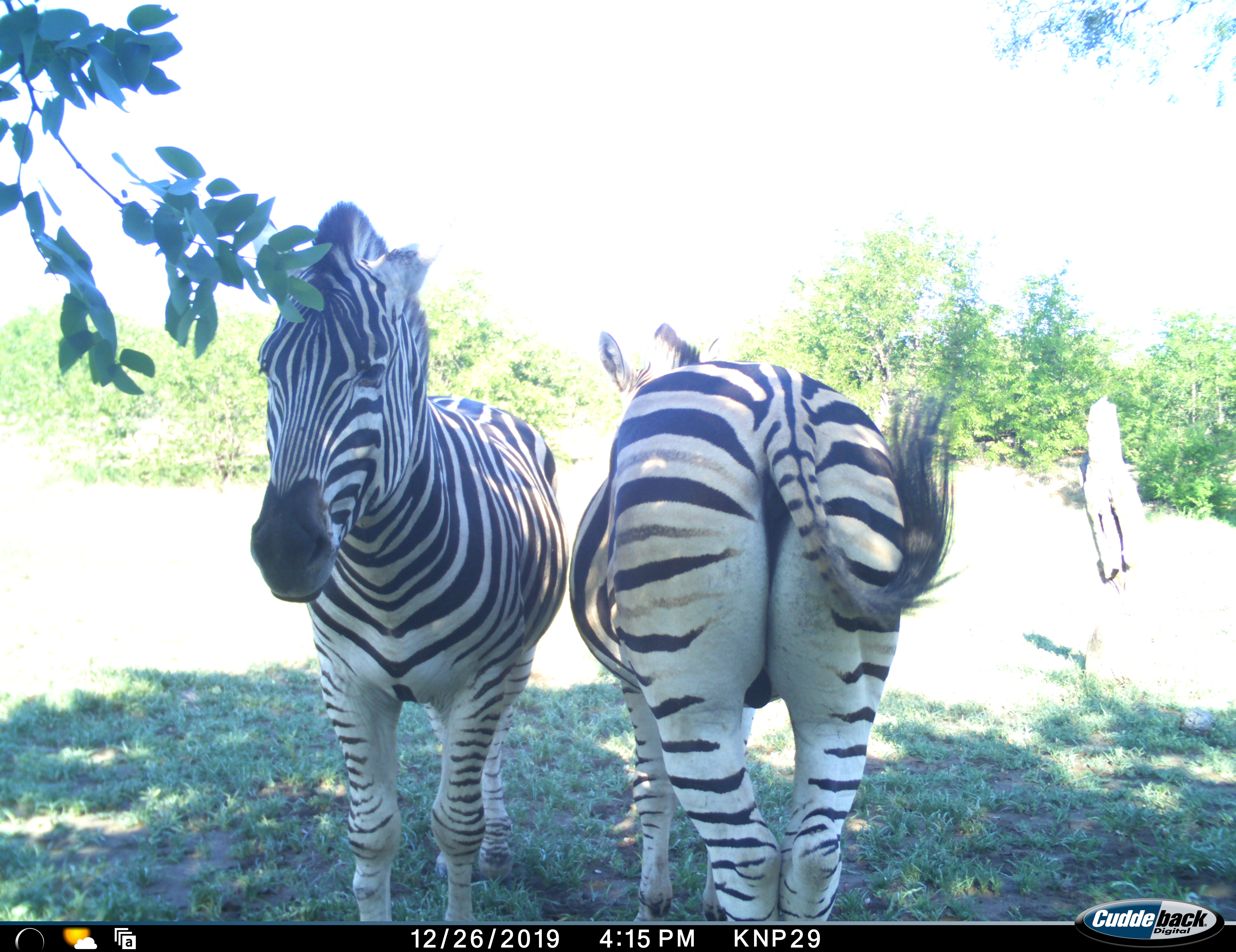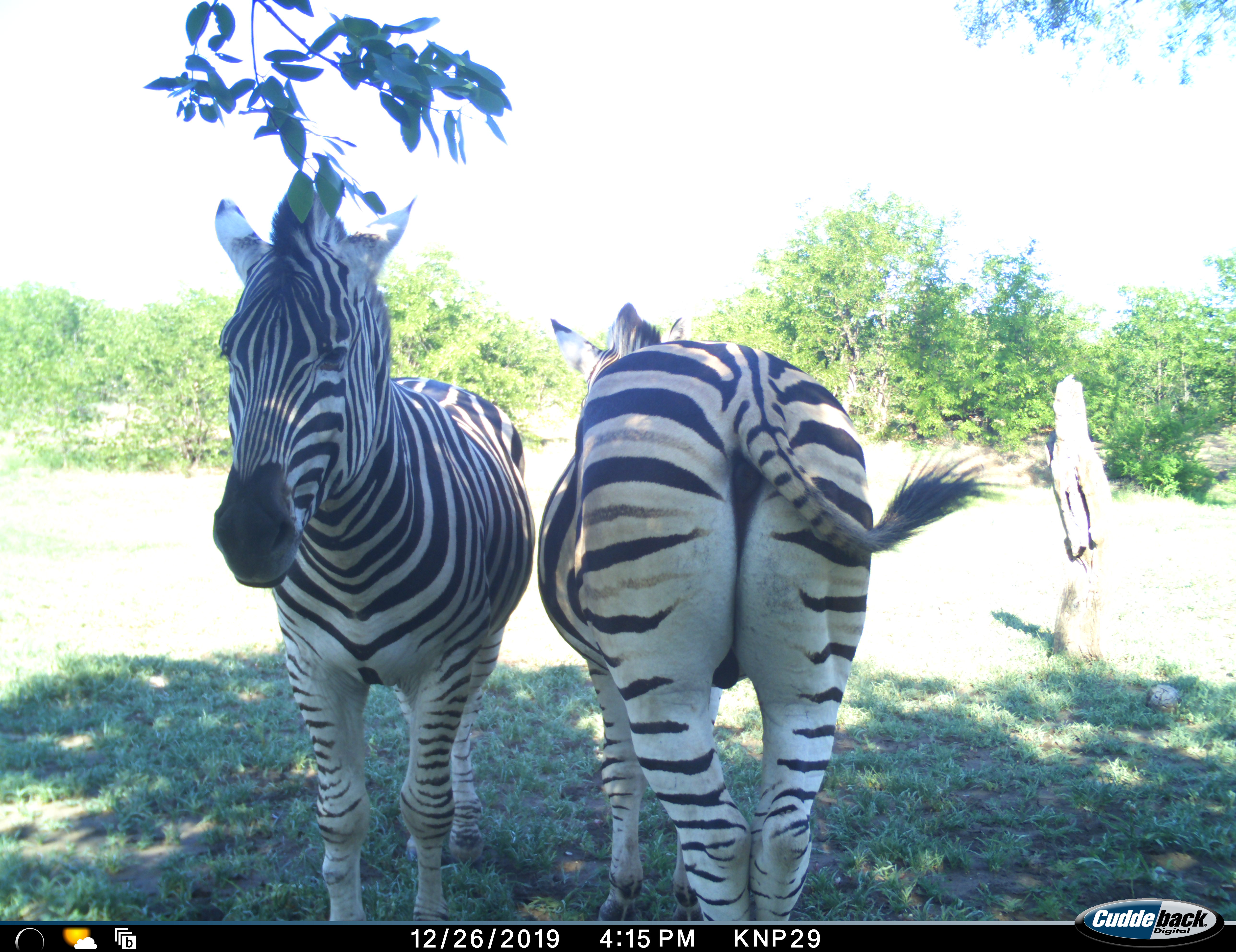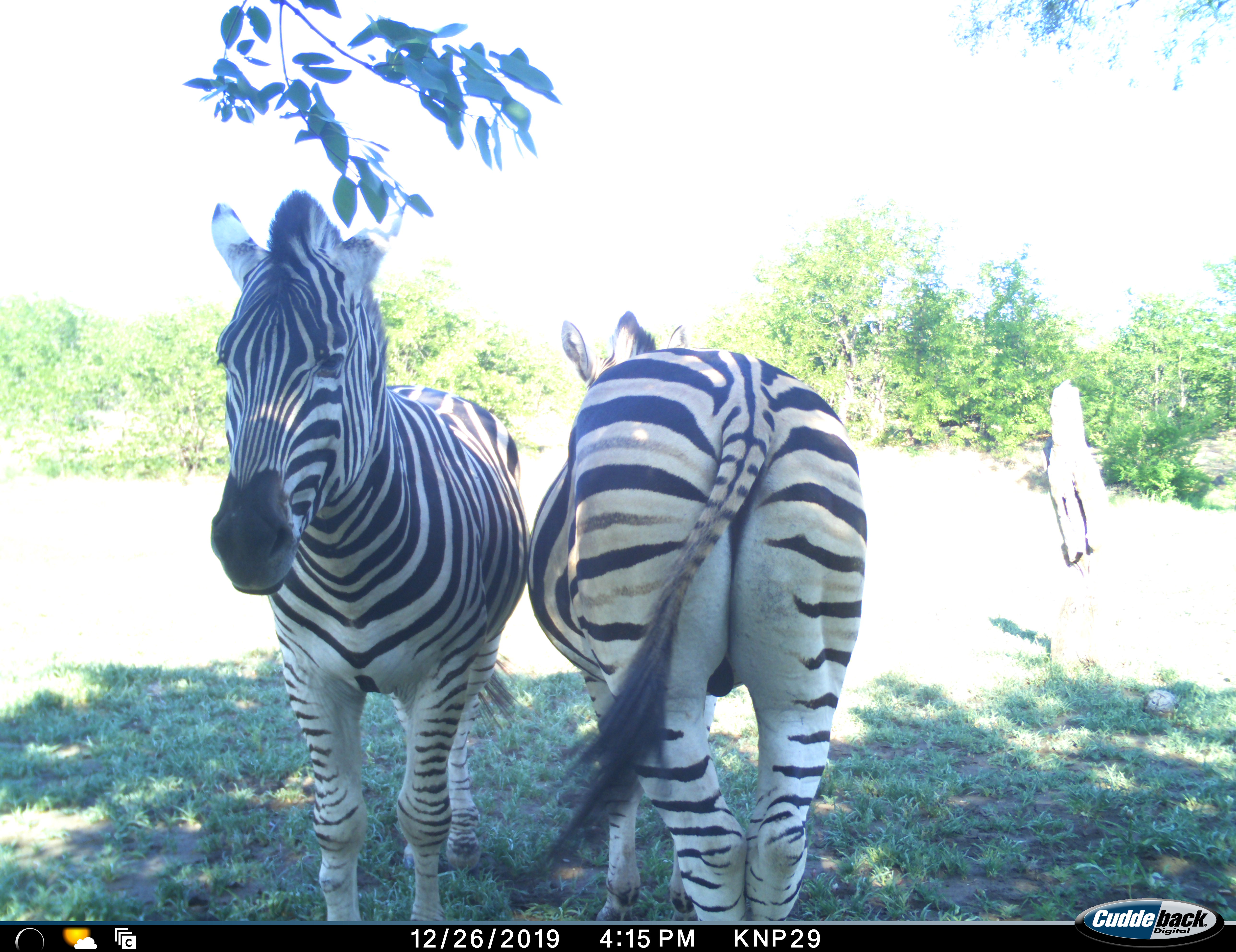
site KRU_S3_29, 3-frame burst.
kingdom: Animalia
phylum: Chordata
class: Mammalia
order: Perissodactyla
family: Equidae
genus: Equus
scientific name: Equus quagga burchellii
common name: burchell's zebra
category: zebraburchells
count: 2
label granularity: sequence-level